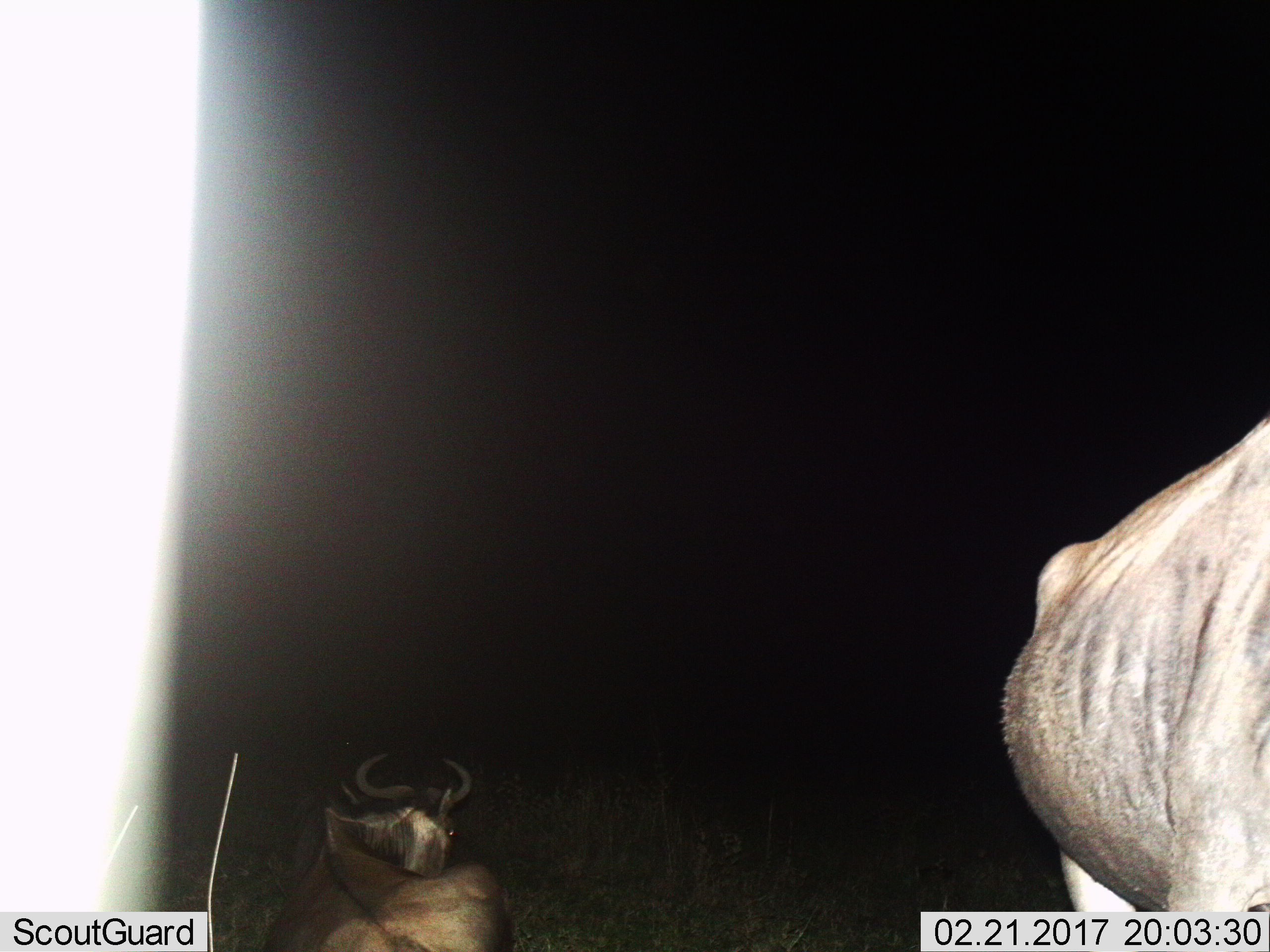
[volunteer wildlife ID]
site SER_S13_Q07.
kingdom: Animalia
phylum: Chordata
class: Mammalia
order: Artiodactyla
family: Bovidae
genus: Connochaetes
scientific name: Connochaetes taurinus taurinus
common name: blue wildebeest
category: wildebeestblue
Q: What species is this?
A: Wildebeestblue (blue wildebeest) (Connochaetes taurinus taurinus).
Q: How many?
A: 2.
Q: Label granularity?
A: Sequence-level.